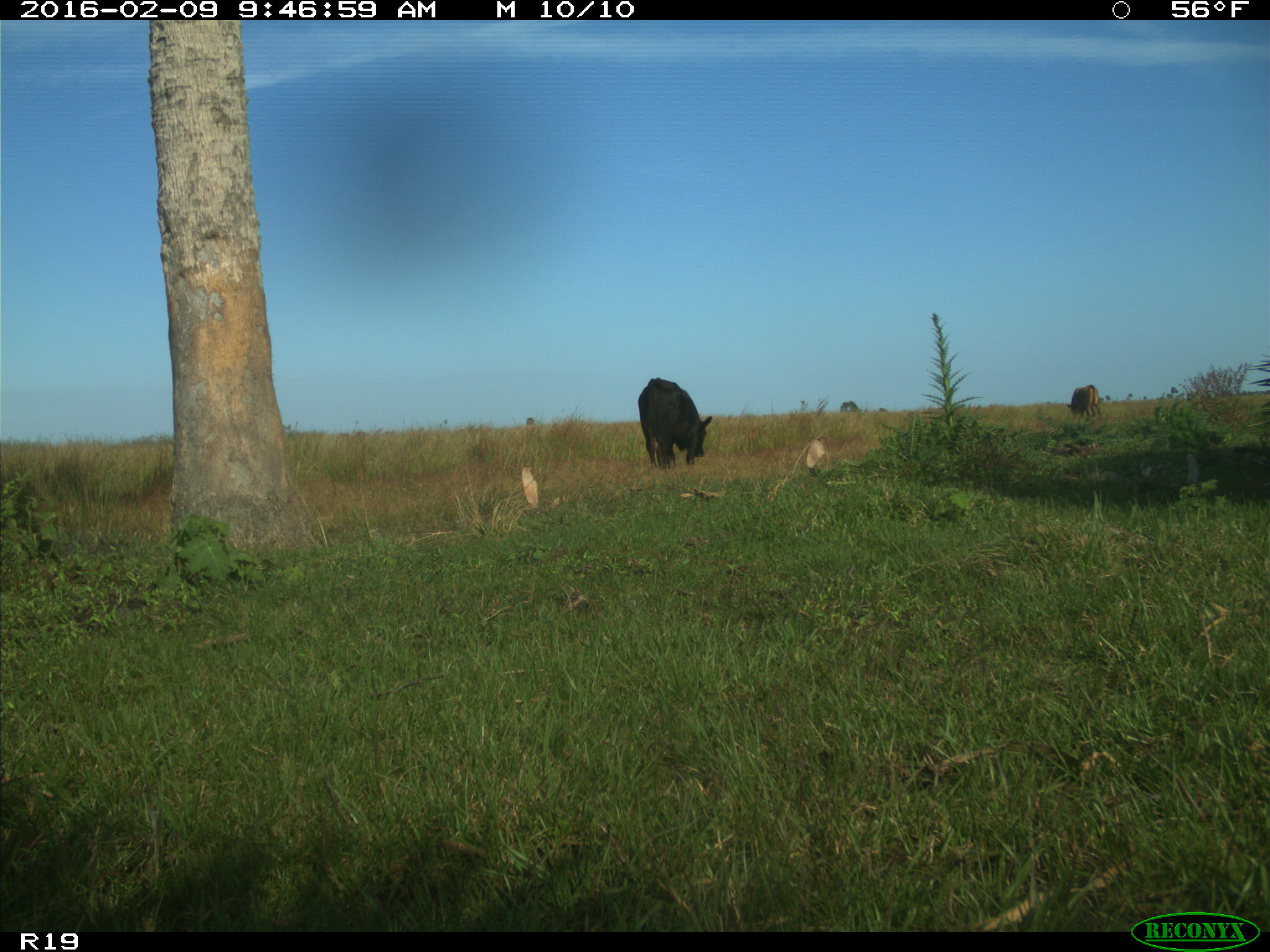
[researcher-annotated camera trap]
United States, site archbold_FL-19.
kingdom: Animalia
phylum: Chordata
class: Mammalia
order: Artiodactyla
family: Bovidae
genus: Bos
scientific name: Bos taurus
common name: domestic cow